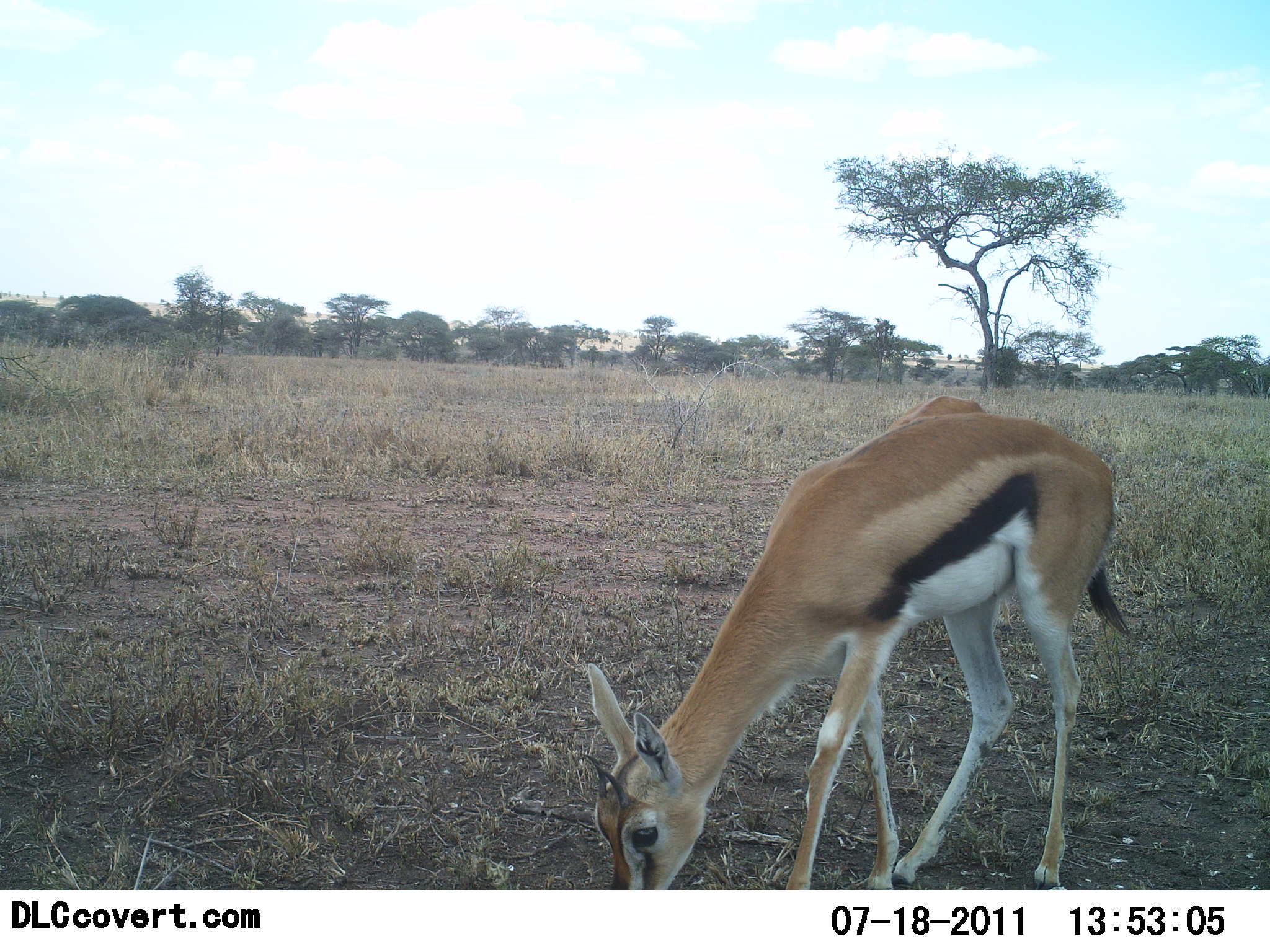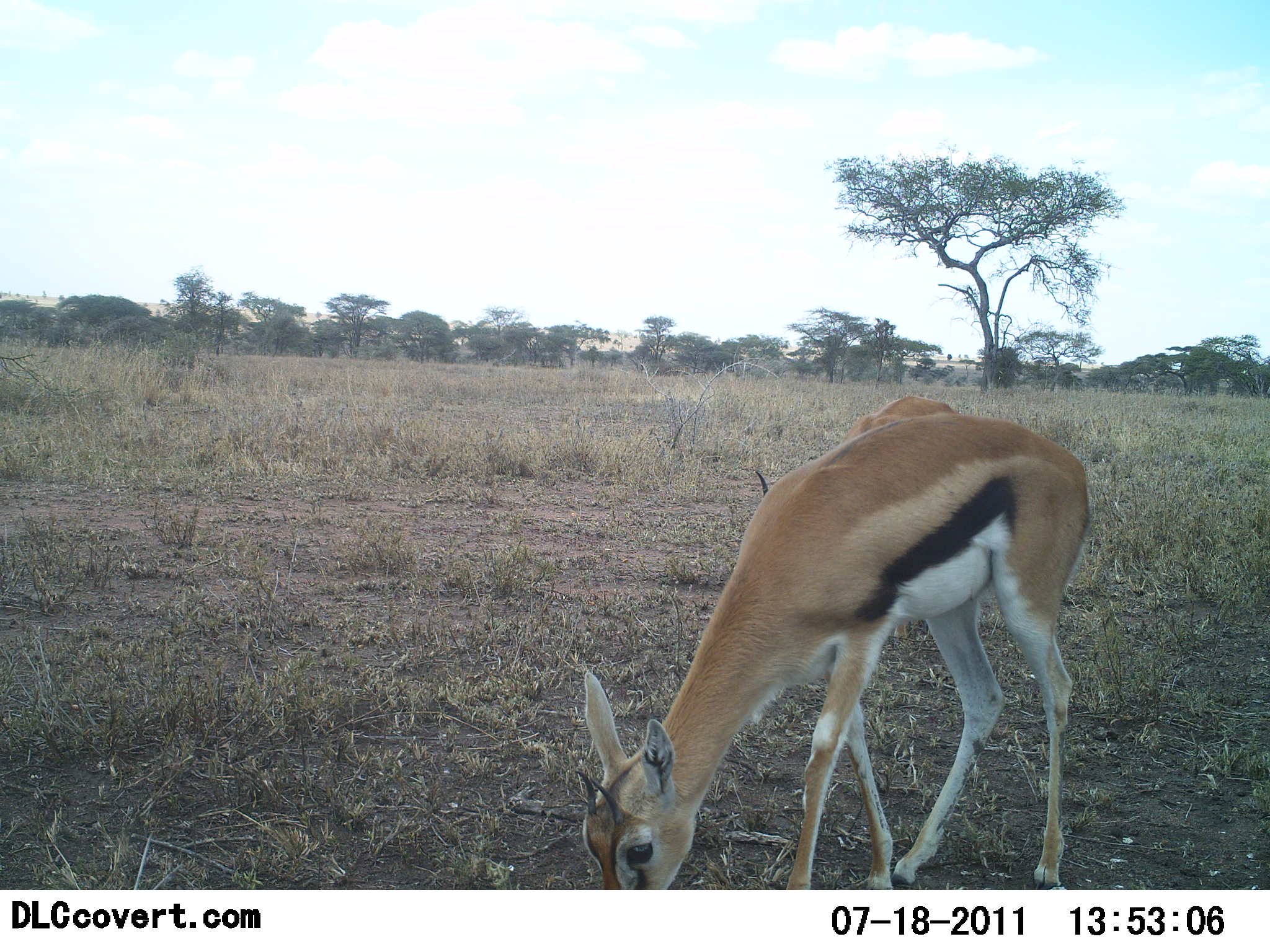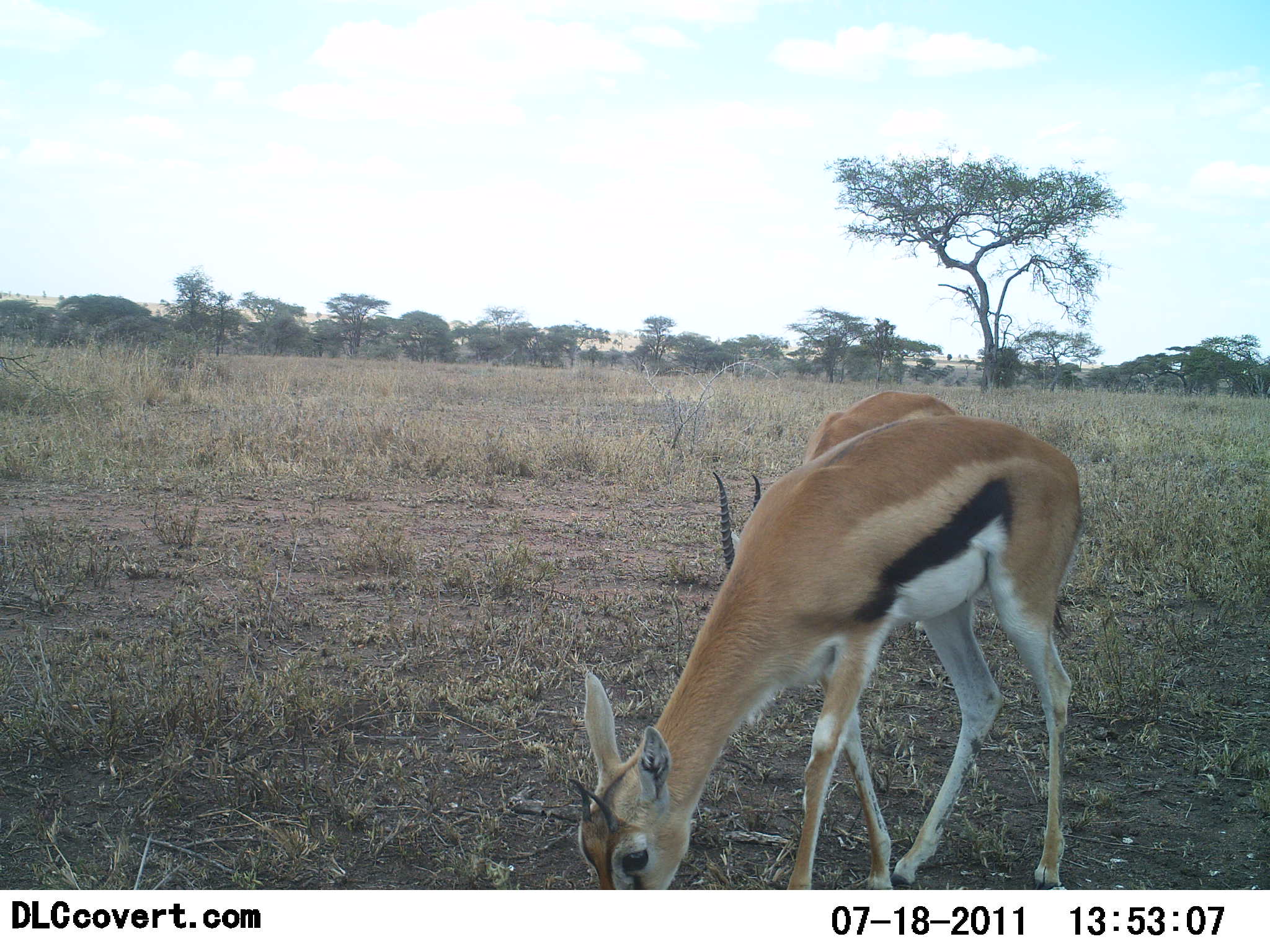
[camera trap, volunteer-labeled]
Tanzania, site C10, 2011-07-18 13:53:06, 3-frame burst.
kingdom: Animalia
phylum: Chordata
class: Mammalia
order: Artiodactyla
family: Bovidae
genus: Eudorcas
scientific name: Eudorcas thomsonii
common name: thomson's gazelle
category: gazellethomsons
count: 1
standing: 36%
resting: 0%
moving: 0%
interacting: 0%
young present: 0%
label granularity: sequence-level